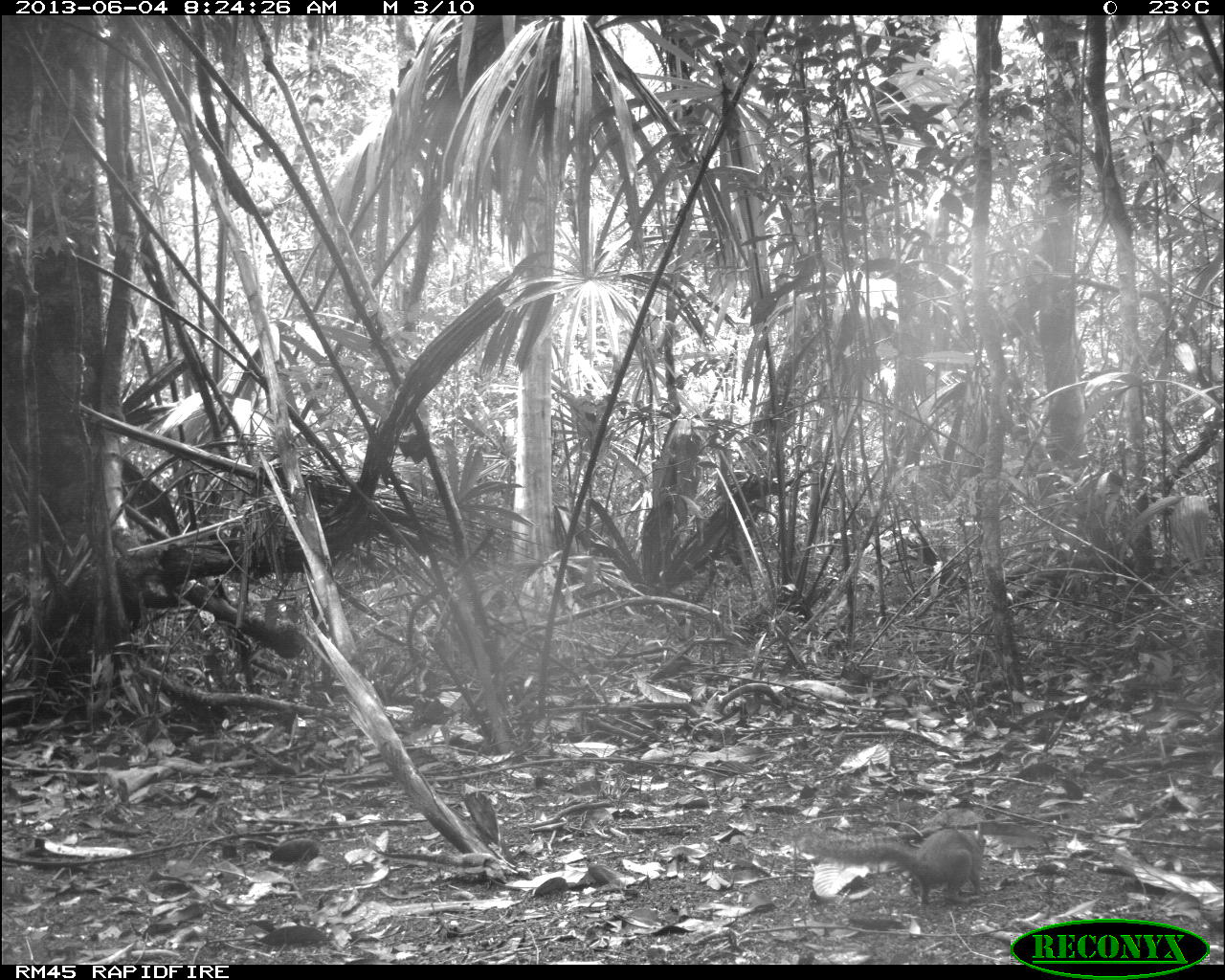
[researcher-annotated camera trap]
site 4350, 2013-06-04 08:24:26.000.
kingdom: Animalia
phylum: Chordata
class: Mammalia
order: Rodentia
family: Sciuridae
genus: Sciurus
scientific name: Sciurus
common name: squirrel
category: sciurus sp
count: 1